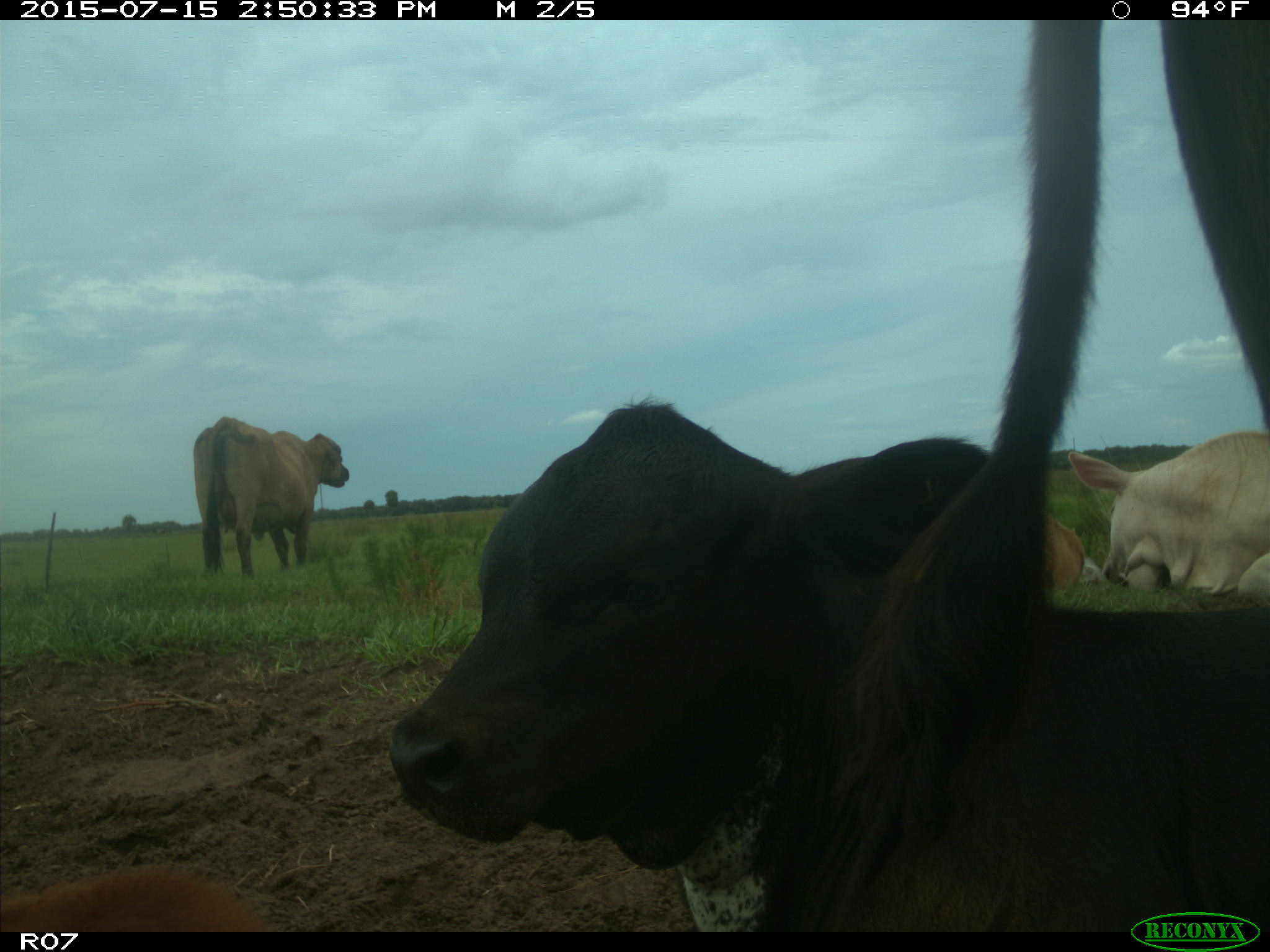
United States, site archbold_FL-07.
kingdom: Animalia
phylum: Chordata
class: Mammalia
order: Artiodactyla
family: Bovidae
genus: Bos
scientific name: Bos taurus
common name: domestic cow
Bos taurus (domestic cow).